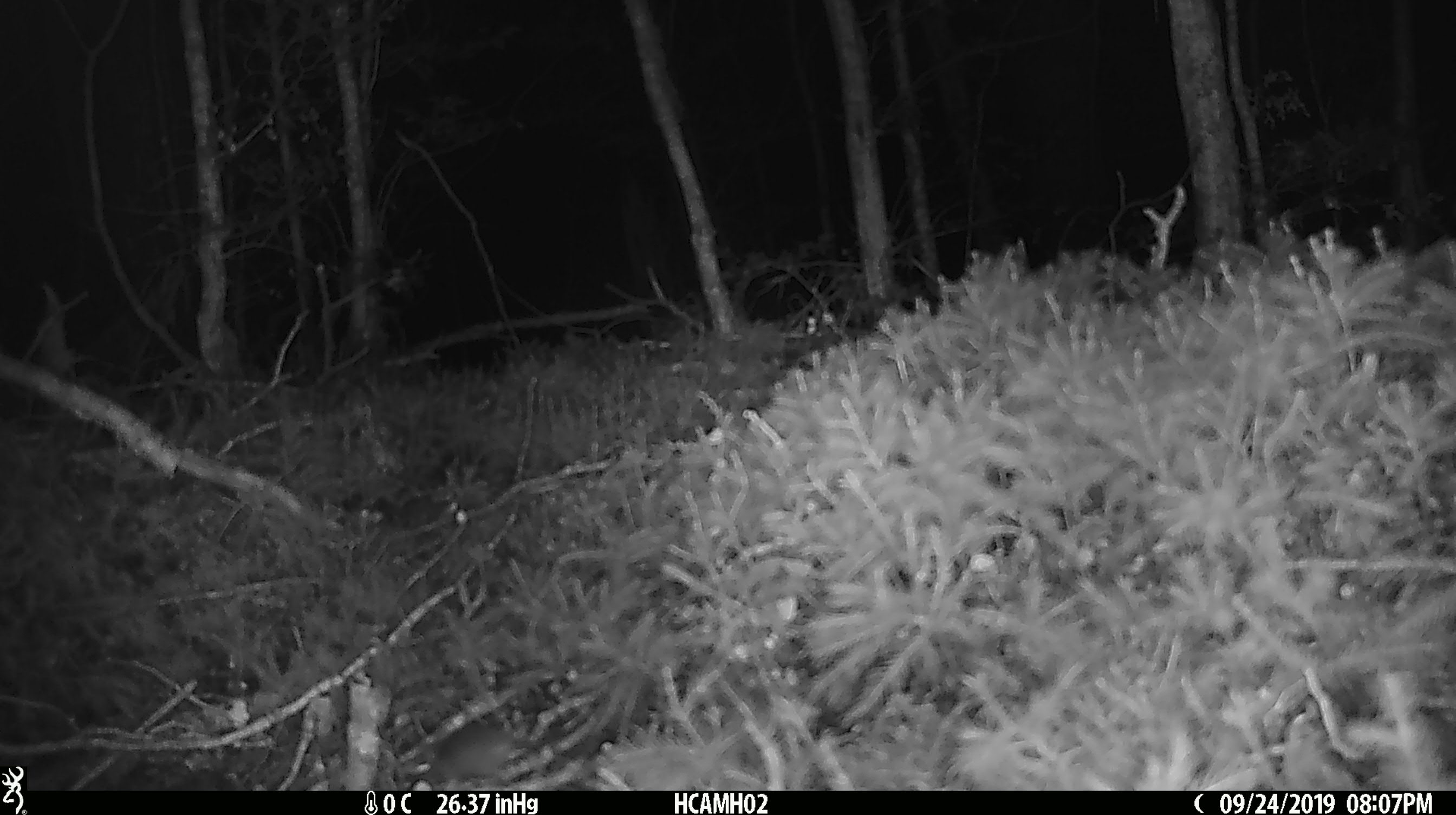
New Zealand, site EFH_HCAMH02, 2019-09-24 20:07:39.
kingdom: Animalia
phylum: Chordata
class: Mammalia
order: Rodentia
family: Muridae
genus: Mus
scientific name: Mus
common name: mouse